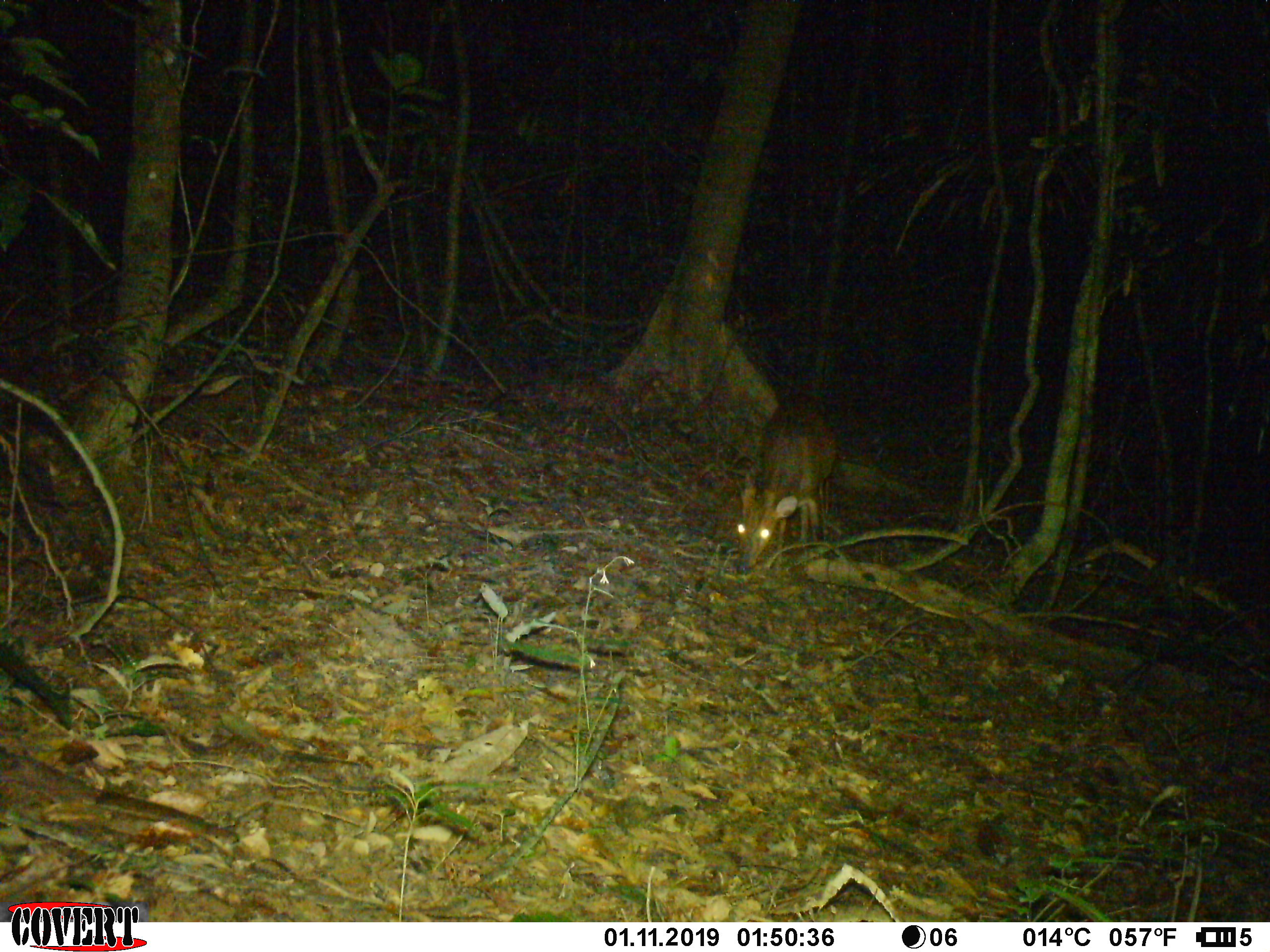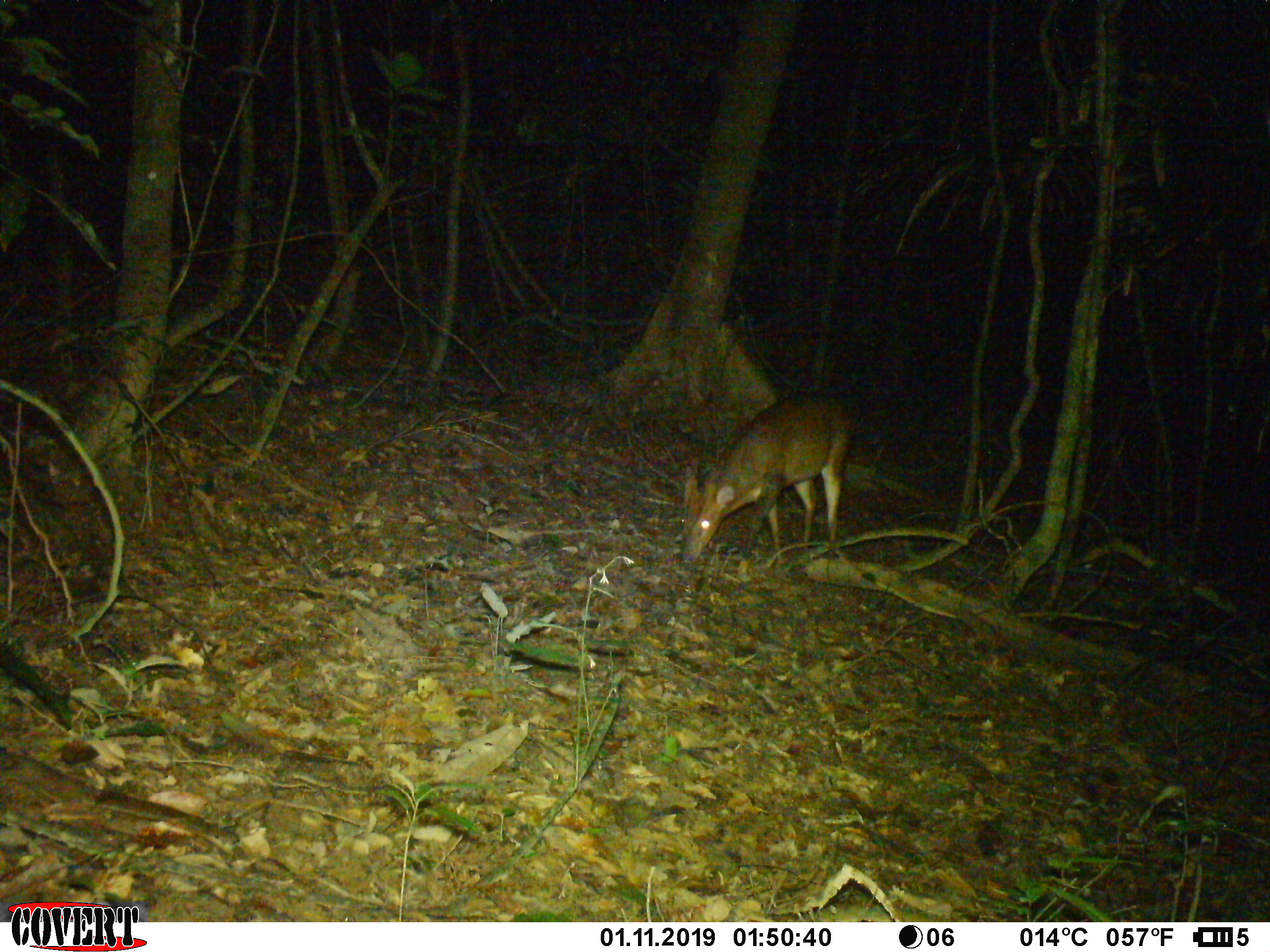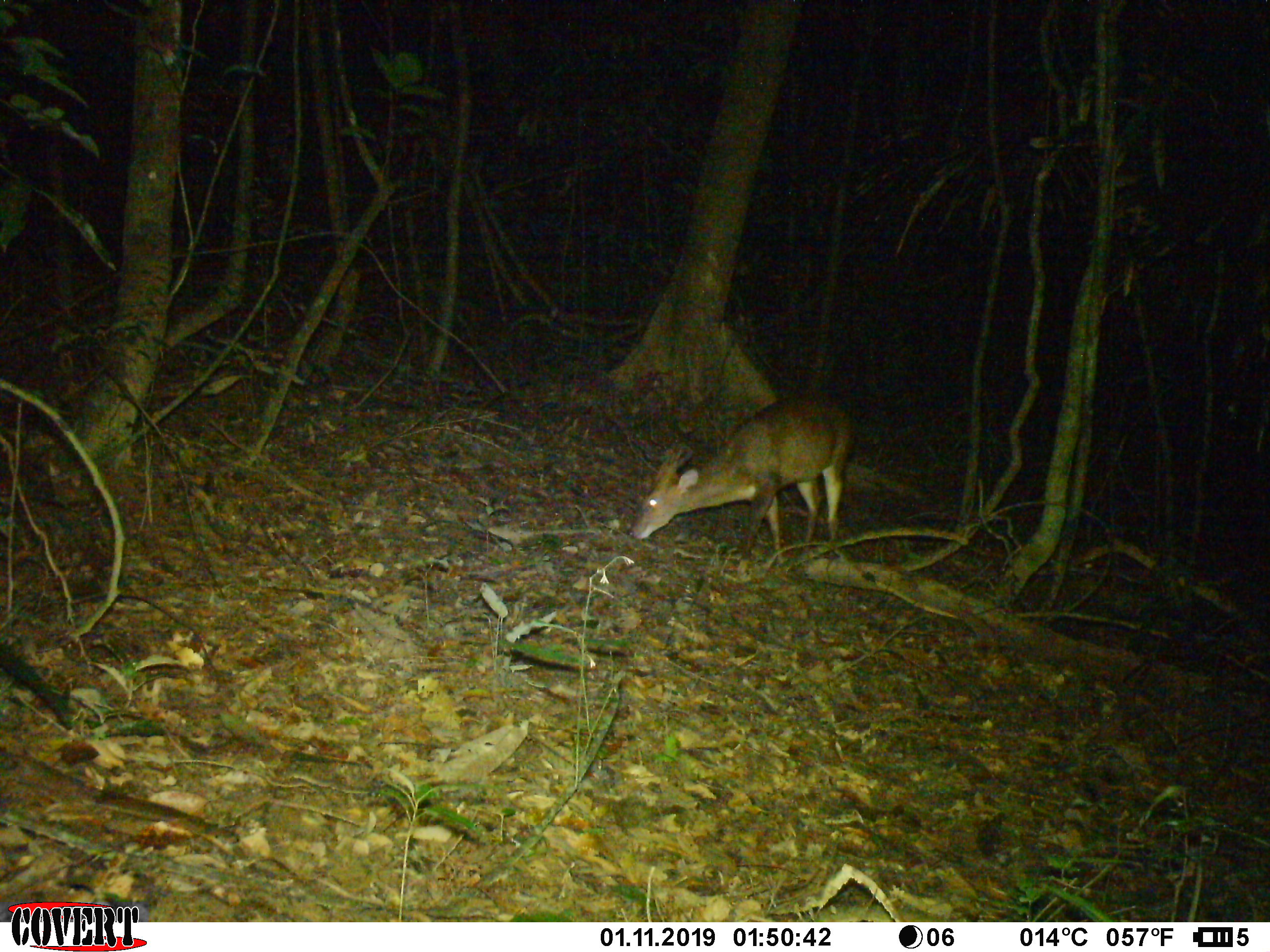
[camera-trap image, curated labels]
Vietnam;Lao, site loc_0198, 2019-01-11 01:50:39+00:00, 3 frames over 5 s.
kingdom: Animalia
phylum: Chordata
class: Mammalia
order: Artiodactyla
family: Cervidae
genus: Muntiacus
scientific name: Muntiacus vuquangensis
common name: large-antlered muntjac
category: large antlered muntjac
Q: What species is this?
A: Large antlered muntjac (large-antlered muntjac) (Muntiacus vuquangensis).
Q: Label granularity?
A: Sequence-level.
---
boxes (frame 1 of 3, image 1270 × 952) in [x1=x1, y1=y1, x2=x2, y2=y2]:
large antlered muntjac: [x1=736, y1=393, x2=836, y2=574]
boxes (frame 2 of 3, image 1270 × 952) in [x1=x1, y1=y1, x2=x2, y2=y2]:
large antlered muntjac: [x1=680, y1=390, x2=856, y2=563]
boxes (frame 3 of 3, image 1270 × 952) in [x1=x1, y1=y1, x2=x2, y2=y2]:
large antlered muntjac: [x1=628, y1=389, x2=856, y2=575]